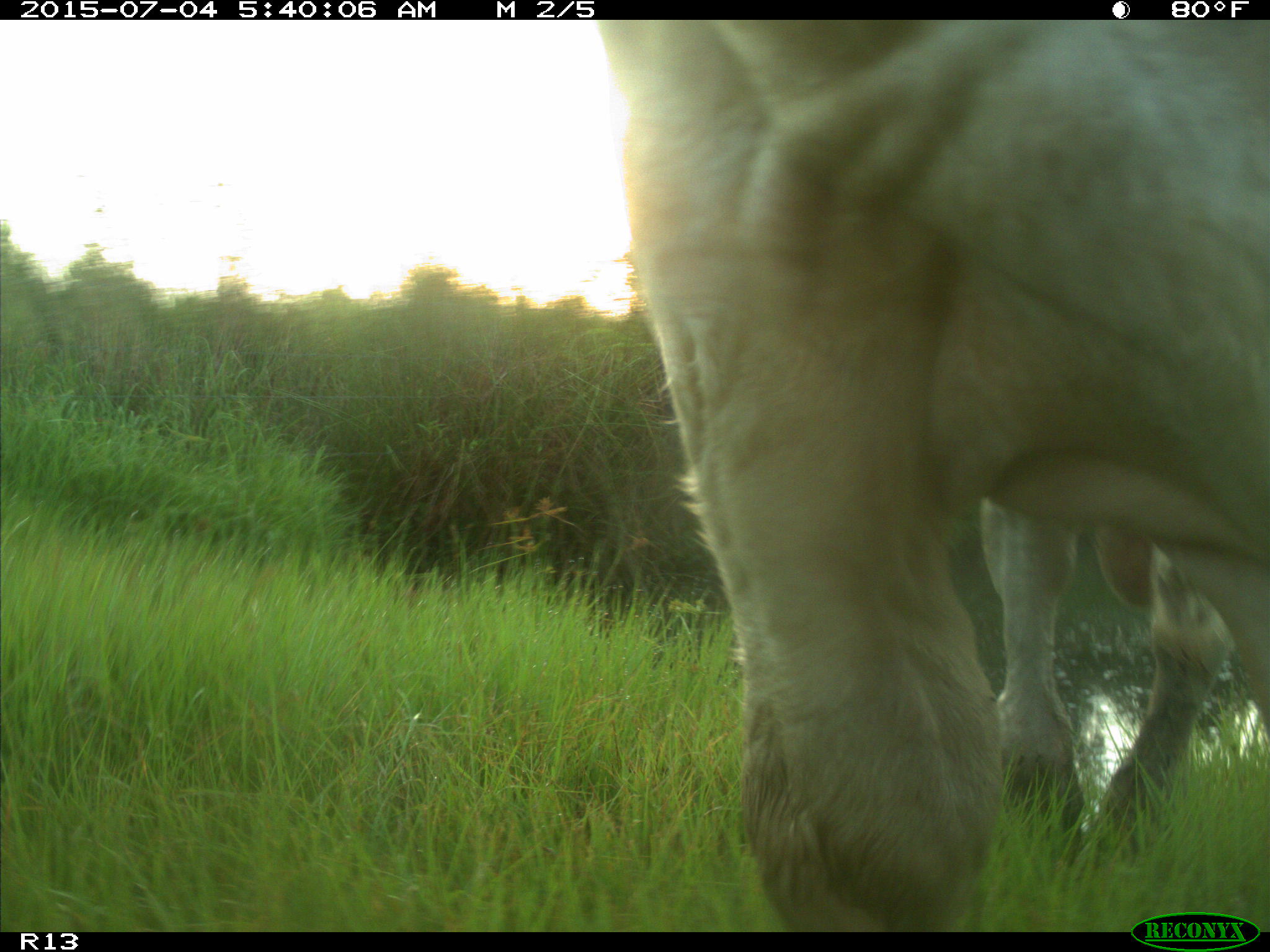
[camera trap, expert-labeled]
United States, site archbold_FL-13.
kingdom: Animalia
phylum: Chordata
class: Mammalia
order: Artiodactyla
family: Bovidae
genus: Bos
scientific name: Bos taurus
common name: domestic cow